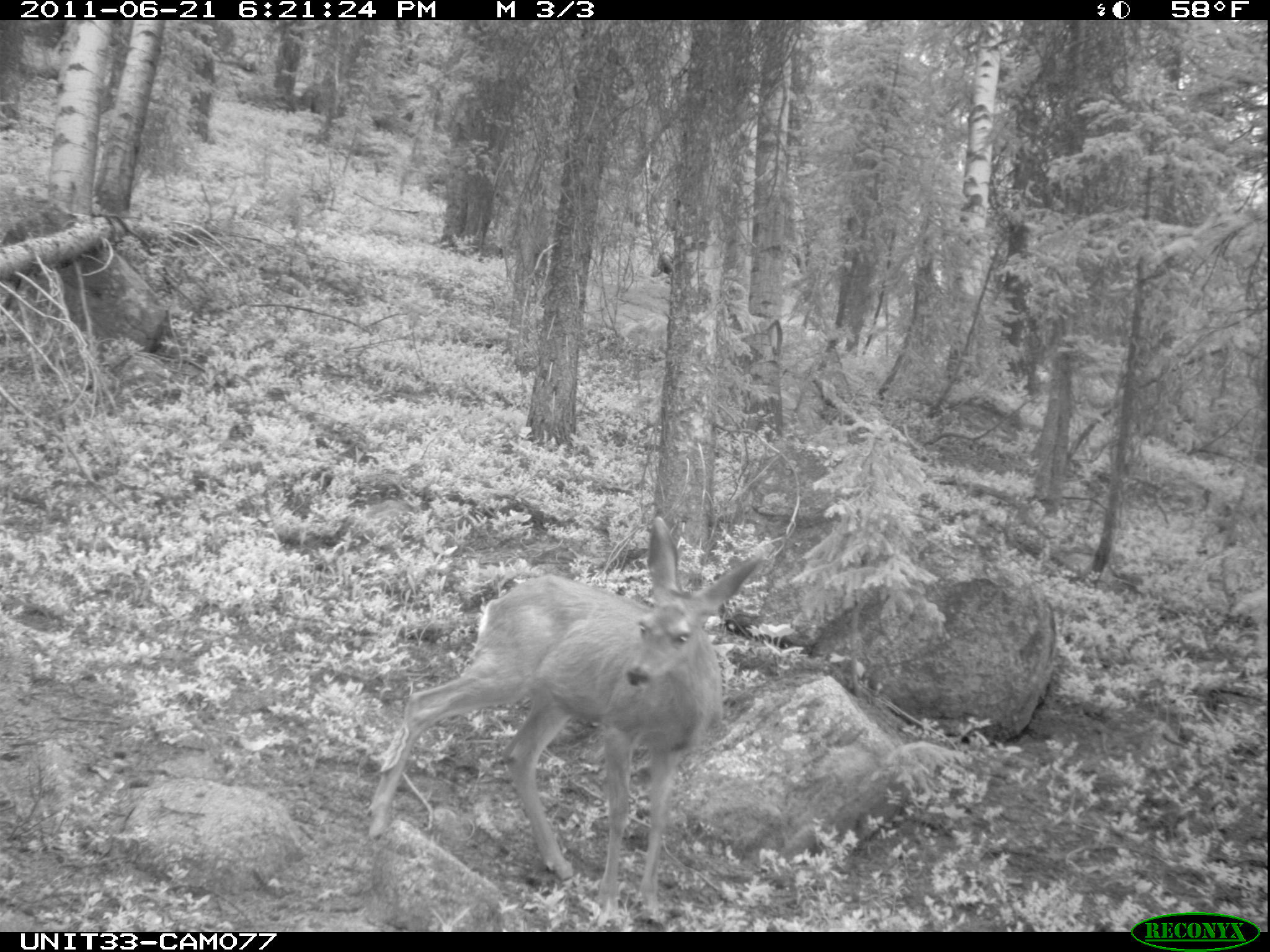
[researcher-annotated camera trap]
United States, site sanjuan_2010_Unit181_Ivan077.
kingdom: Animalia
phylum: Chordata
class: Mammalia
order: Artiodactyla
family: Cervidae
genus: Odocoileus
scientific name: Odocoileus hemionus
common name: mule deer